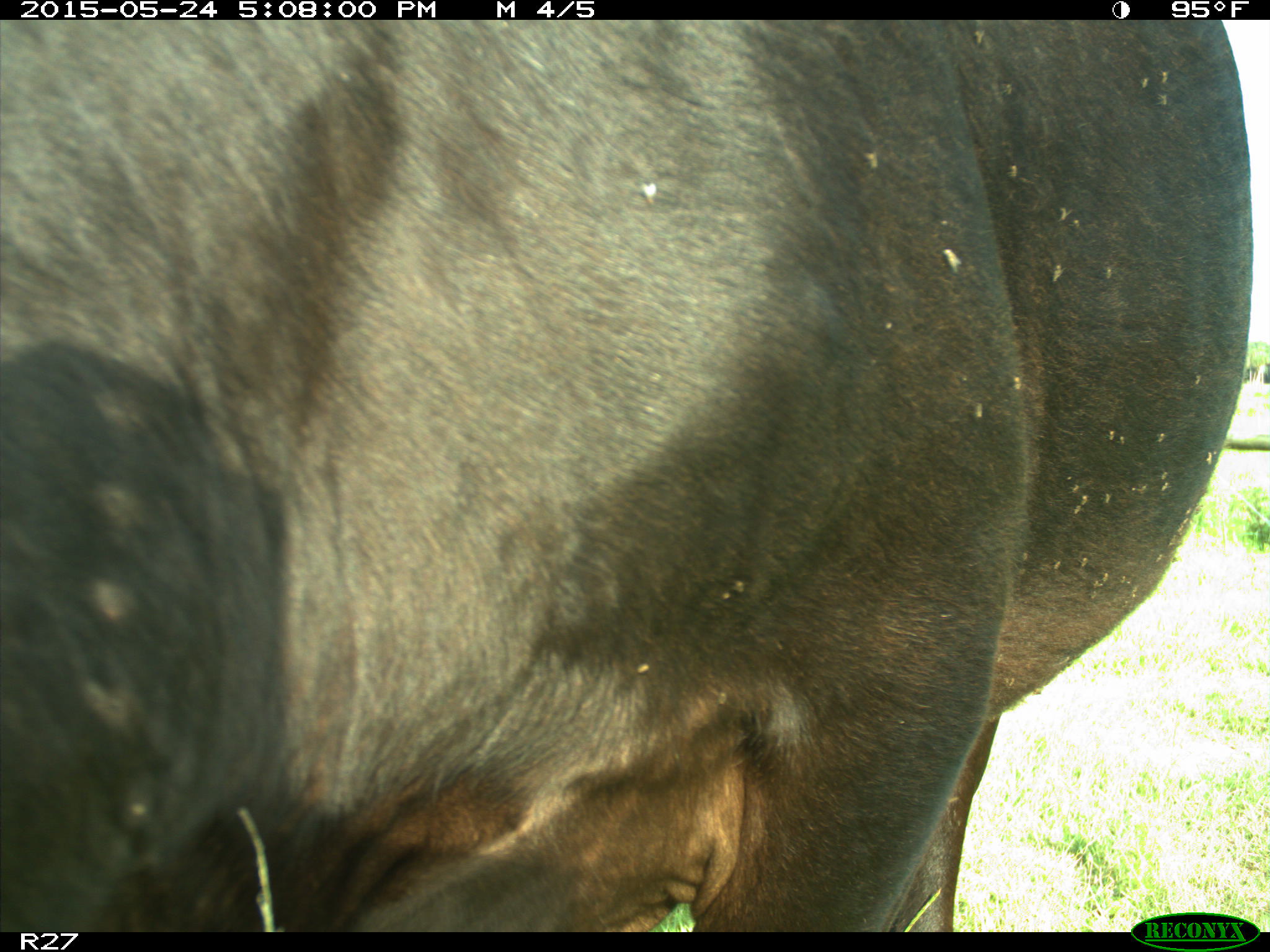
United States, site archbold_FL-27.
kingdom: Animalia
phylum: Chordata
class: Mammalia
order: Artiodactyla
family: Bovidae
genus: Bos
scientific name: Bos taurus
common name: domestic cow